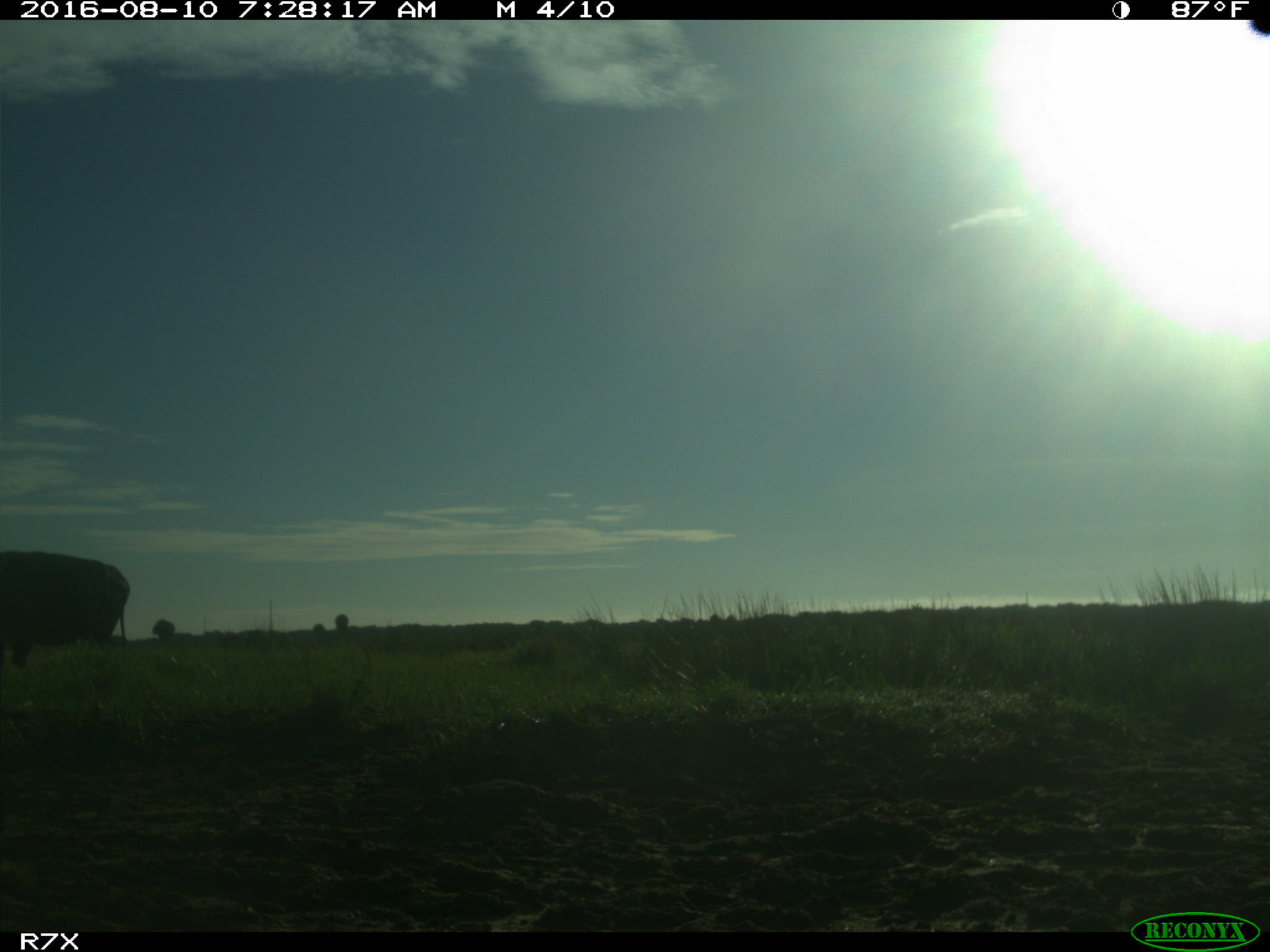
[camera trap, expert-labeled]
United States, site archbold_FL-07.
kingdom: Animalia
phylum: Chordata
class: Mammalia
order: Artiodactyla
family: Bovidae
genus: Bos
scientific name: Bos taurus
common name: domestic cow